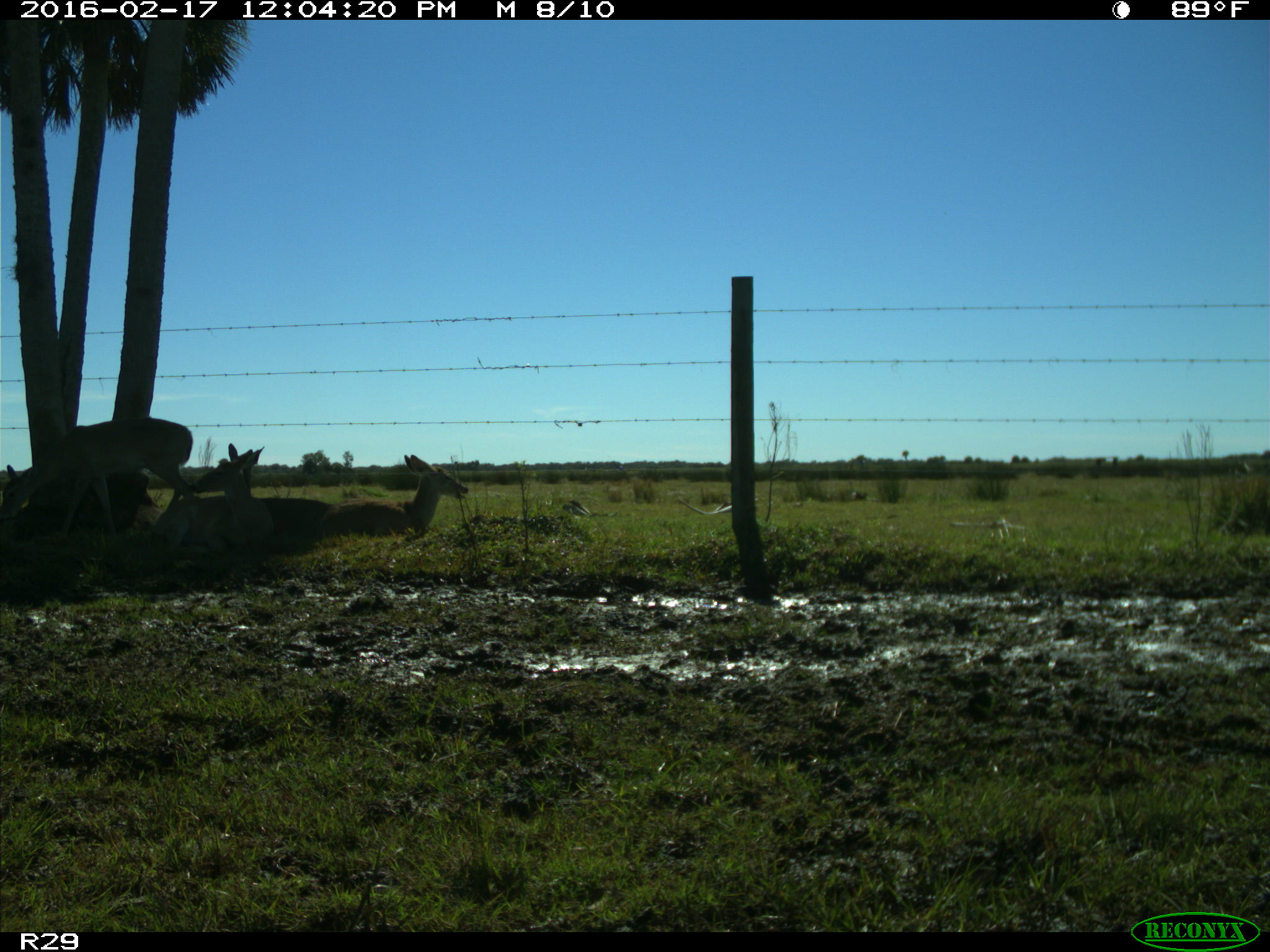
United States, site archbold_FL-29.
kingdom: Animalia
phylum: Chordata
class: Mammalia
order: Artiodactyla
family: Cervidae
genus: Odocoileus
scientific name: Odocoileus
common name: deer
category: unidentified deer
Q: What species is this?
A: Unidentified deer (deer) (Odocoileus).